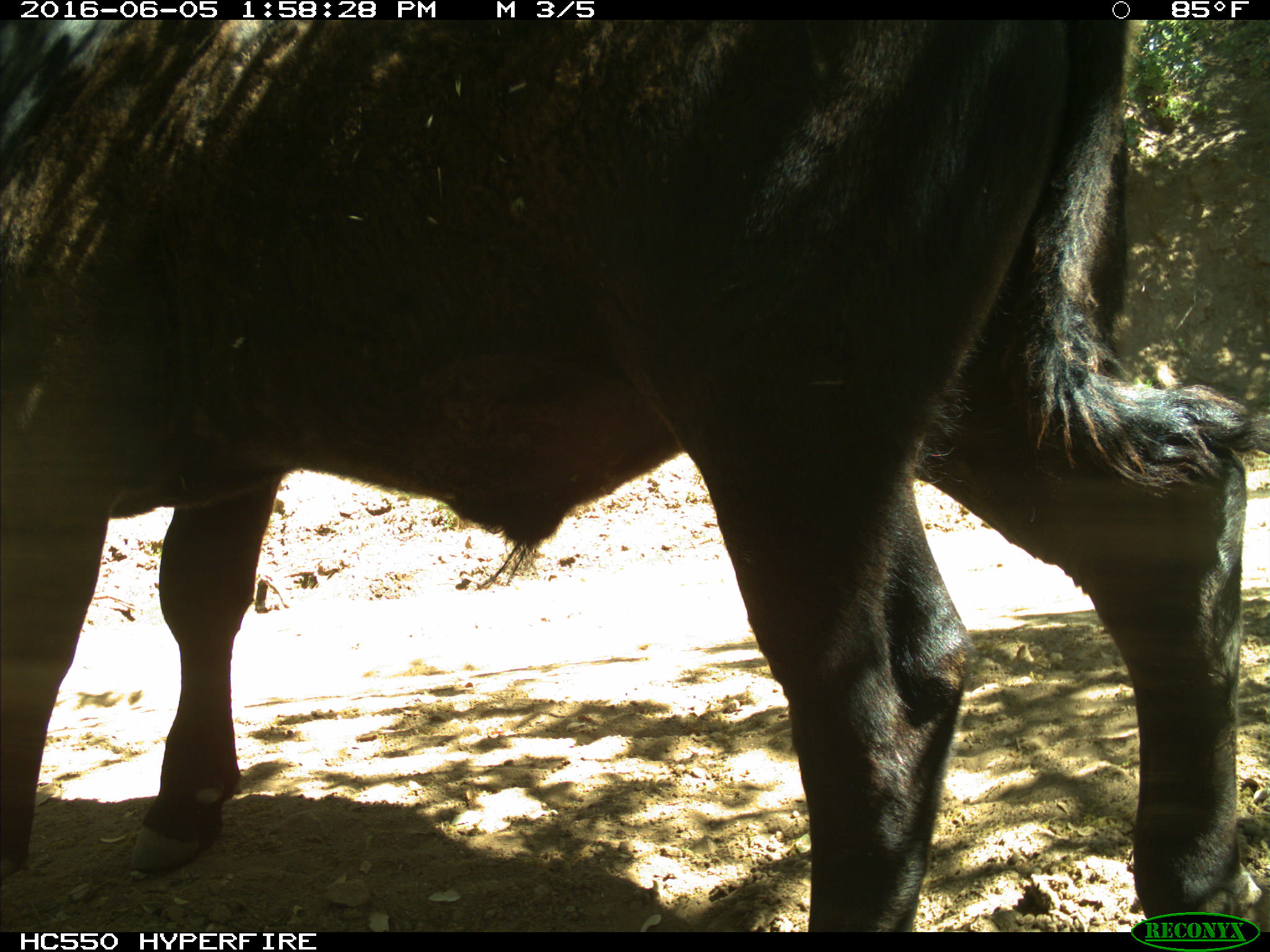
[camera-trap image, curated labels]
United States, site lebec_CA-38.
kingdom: Animalia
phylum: Chordata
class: Mammalia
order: Artiodactyla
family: Bovidae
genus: Bos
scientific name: Bos taurus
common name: domestic cow